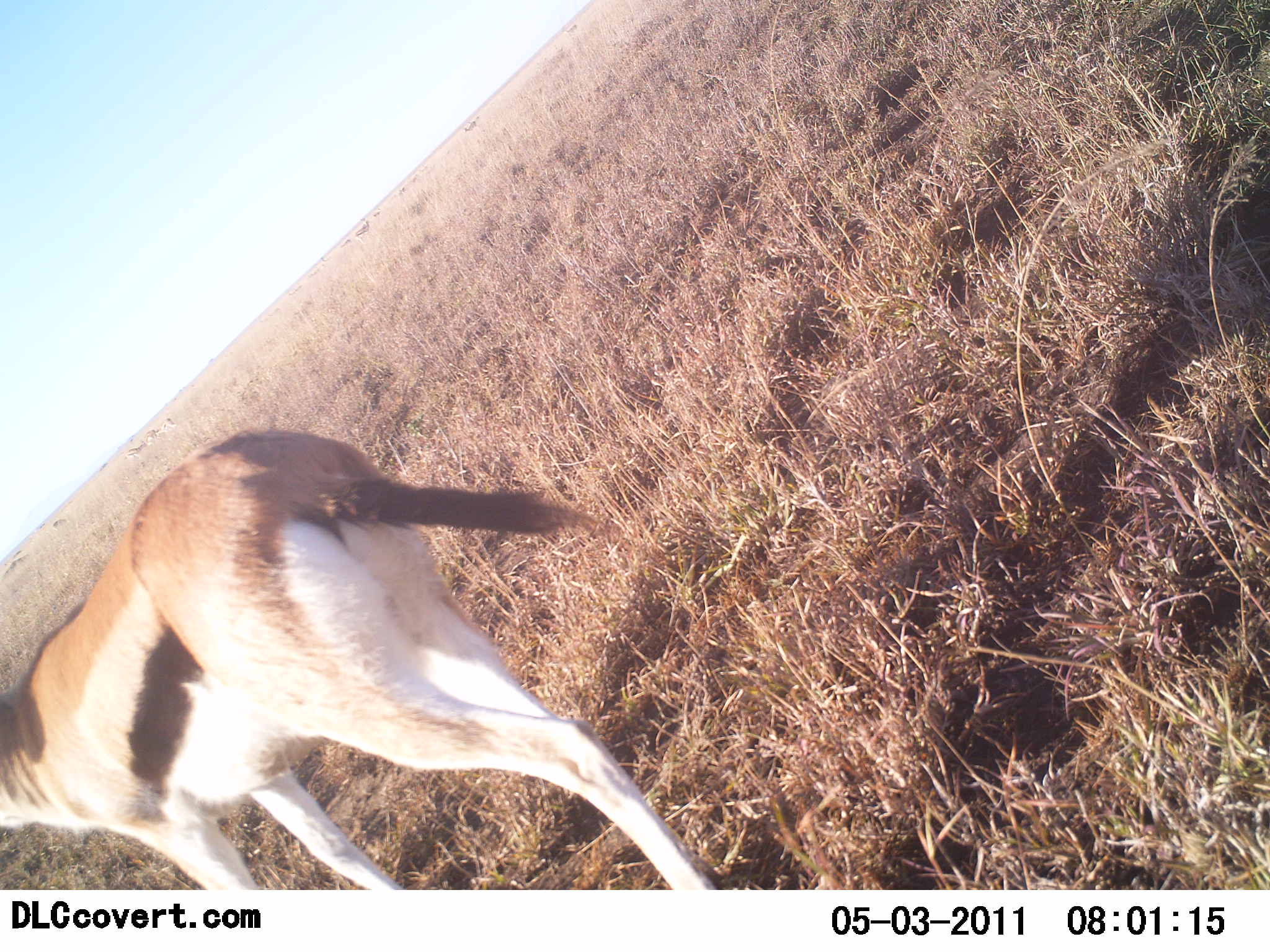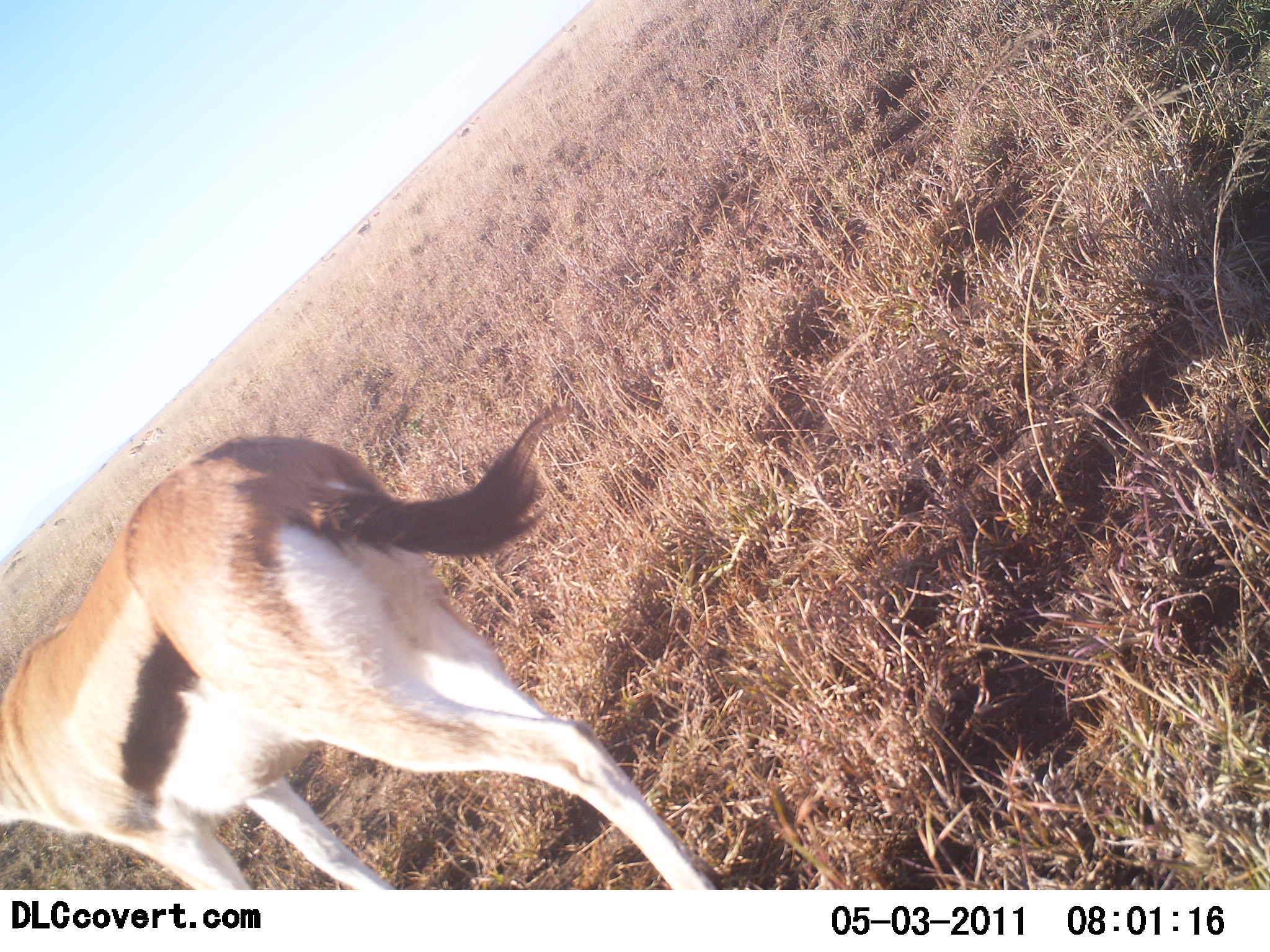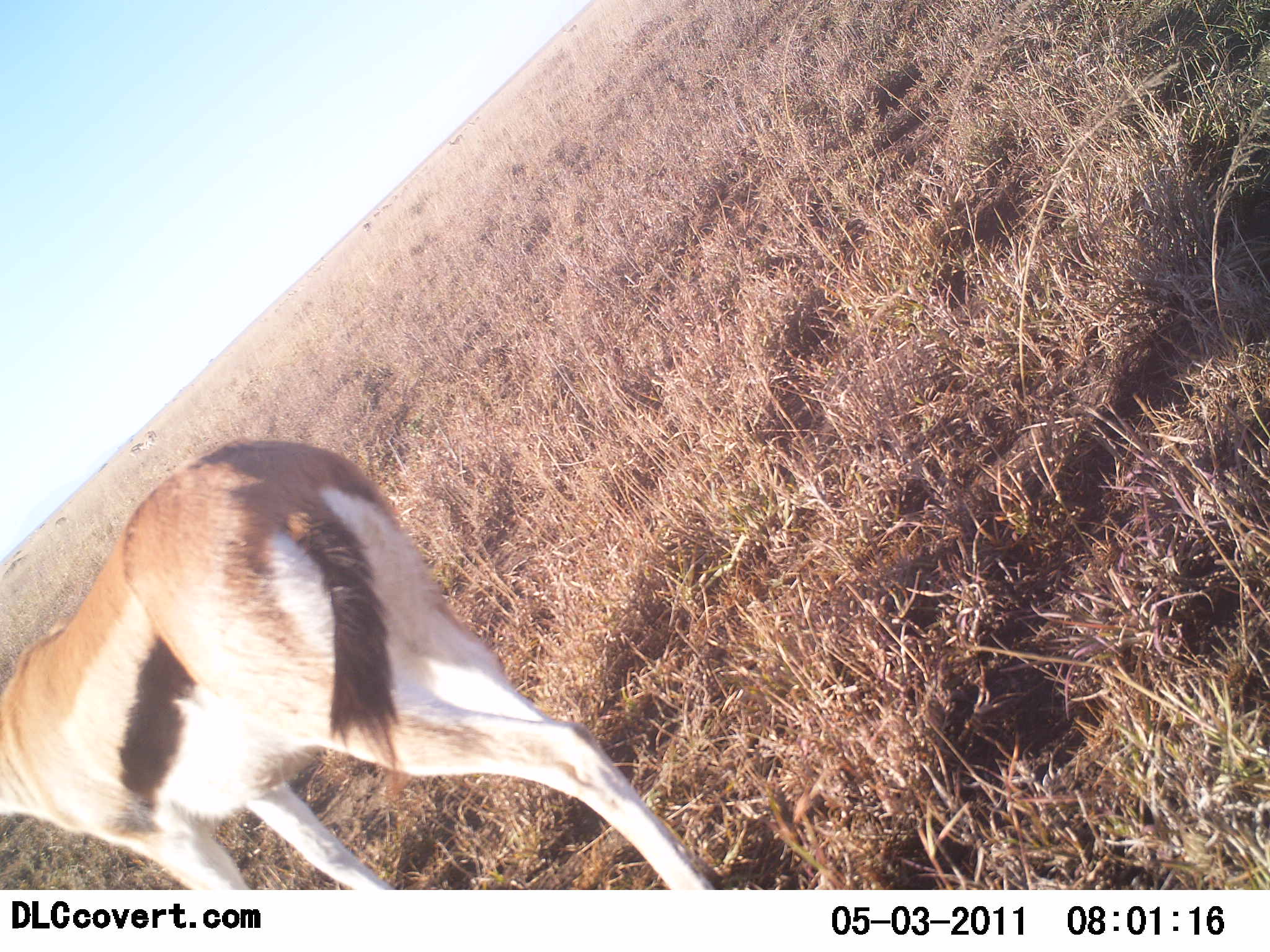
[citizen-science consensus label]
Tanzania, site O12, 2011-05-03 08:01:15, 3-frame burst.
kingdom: Animalia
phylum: Chordata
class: Mammalia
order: Artiodactyla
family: Bovidae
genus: Eudorcas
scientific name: Eudorcas thomsonii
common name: thomson's gazelle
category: gazellethomsons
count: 1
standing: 90%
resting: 0%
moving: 10%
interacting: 0%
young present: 0%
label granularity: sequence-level